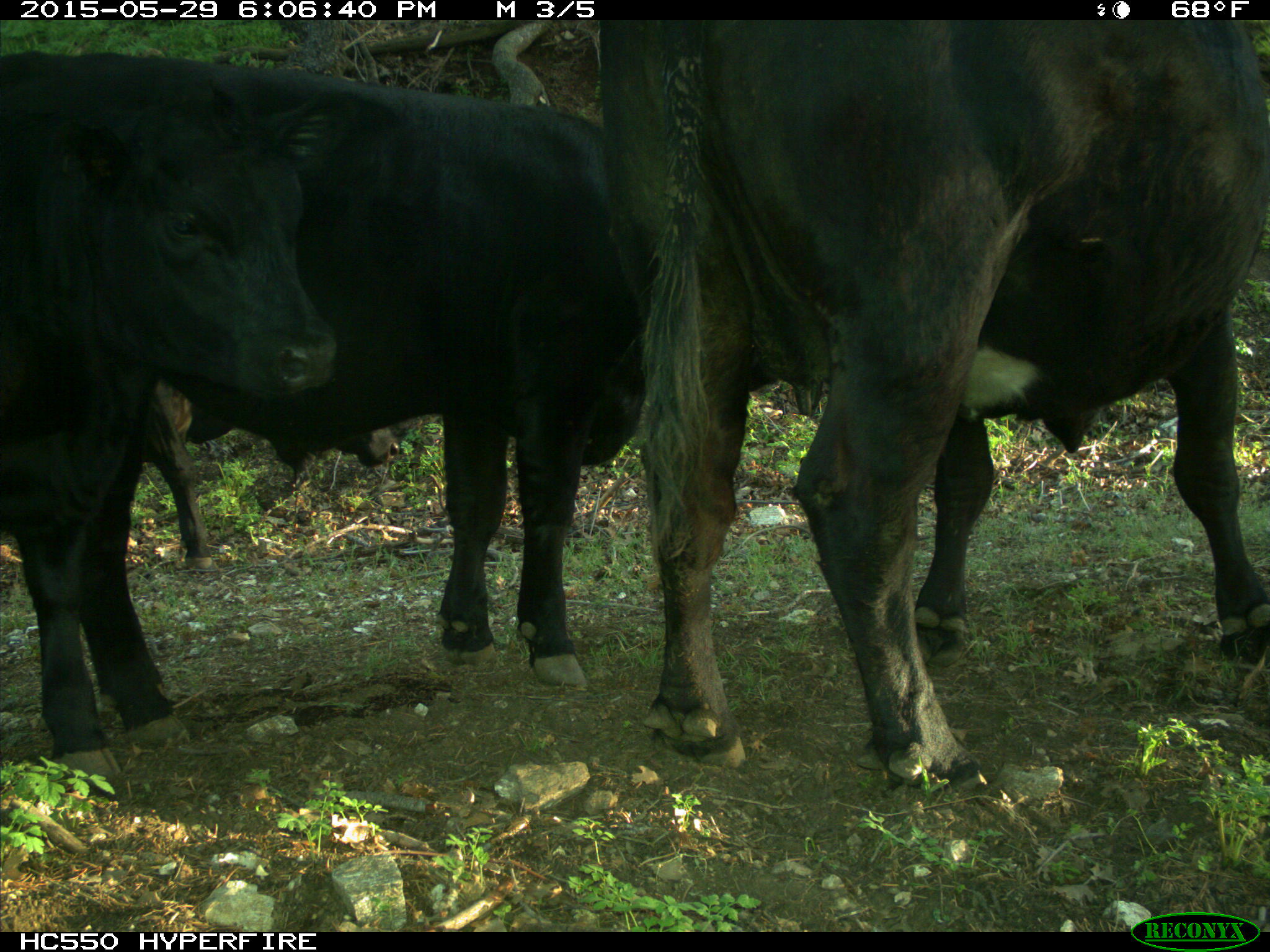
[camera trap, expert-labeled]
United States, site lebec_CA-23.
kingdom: Animalia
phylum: Chordata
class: Mammalia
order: Artiodactyla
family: Bovidae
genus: Bos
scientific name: Bos taurus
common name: domestic cow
Bos taurus (domestic cow).